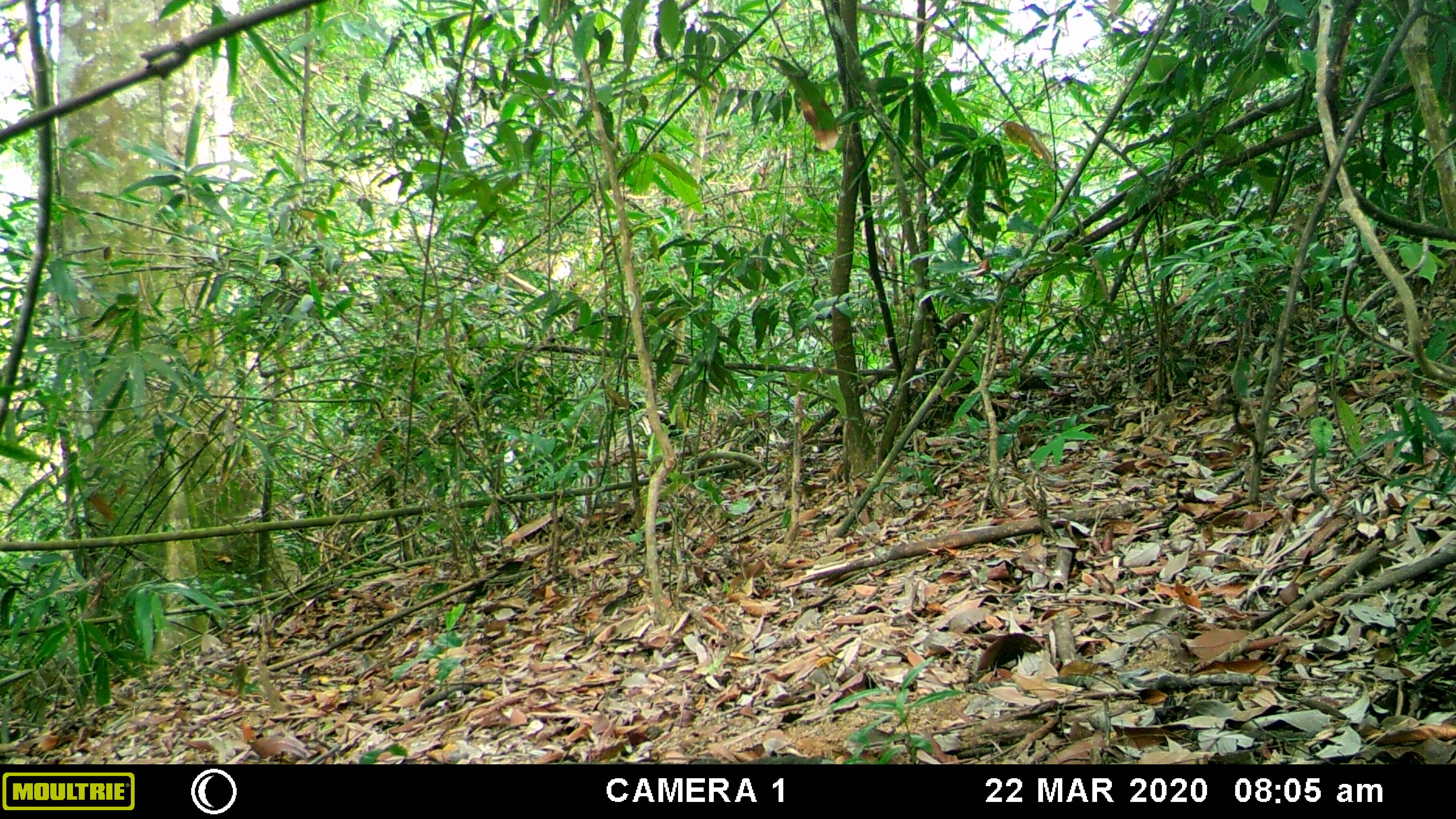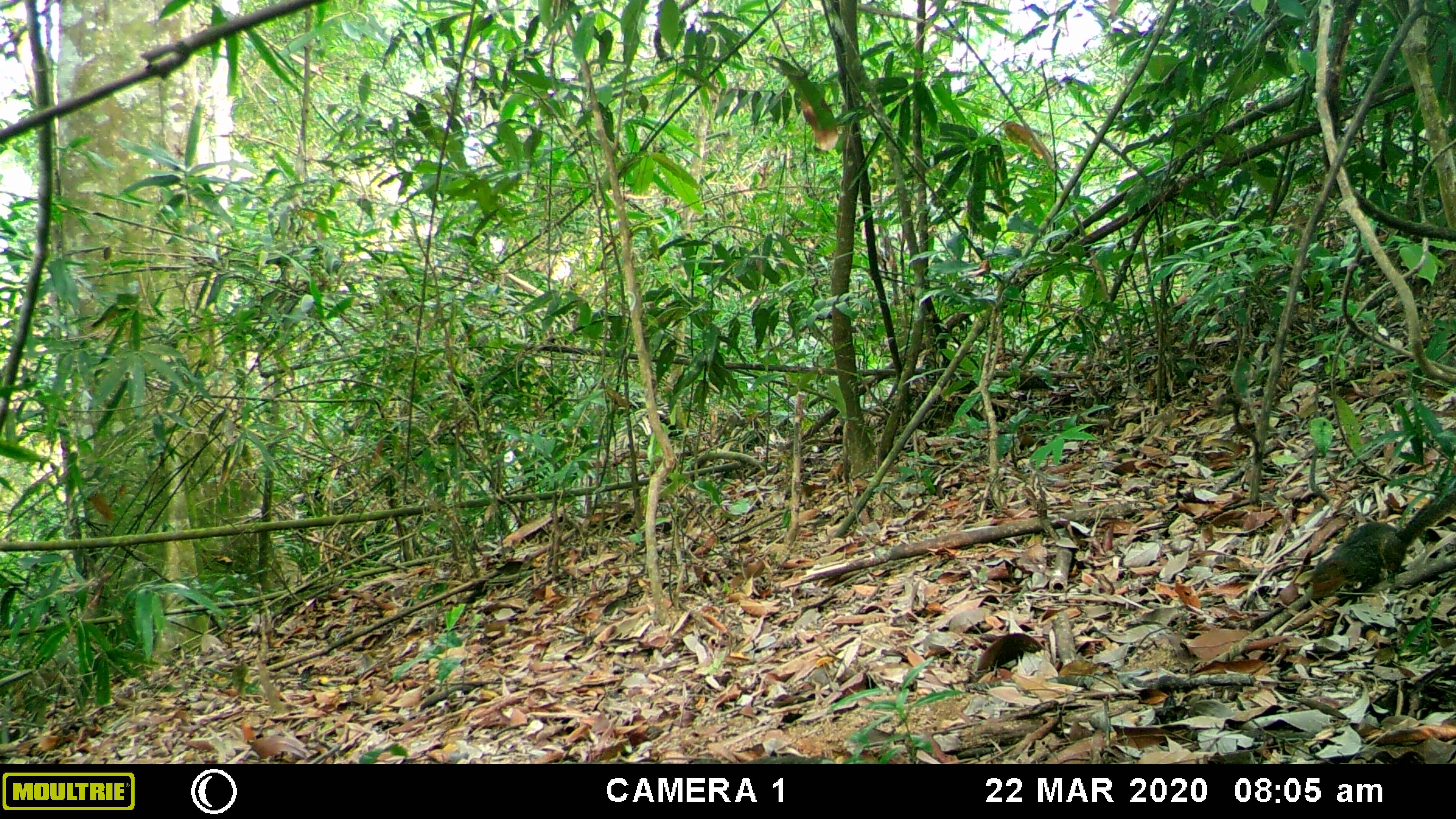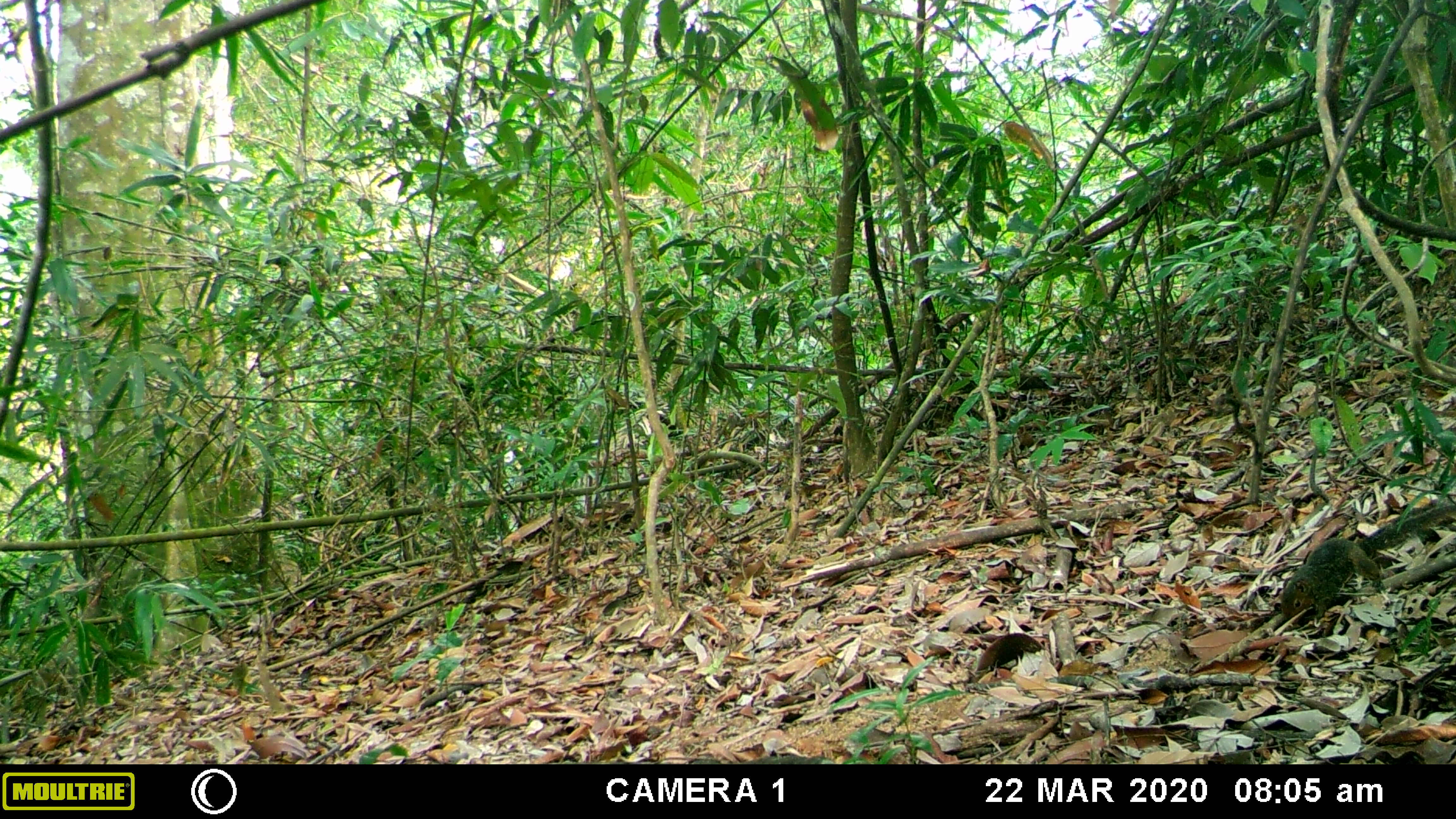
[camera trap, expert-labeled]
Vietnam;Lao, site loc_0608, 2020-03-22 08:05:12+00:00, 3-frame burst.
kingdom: Animalia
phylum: Chordata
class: Mammalia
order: Rodentia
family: Sciuridae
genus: Dremomys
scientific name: Dremomys rufigenis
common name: red-cheeked squirrel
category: red cheeked squirrel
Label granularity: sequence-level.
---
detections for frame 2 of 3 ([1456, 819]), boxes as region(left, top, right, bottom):
red cheeked squirrel: region(1311, 487, 1456, 599)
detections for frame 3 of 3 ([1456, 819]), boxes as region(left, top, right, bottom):
red cheeked squirrel: region(1278, 497, 1456, 621)